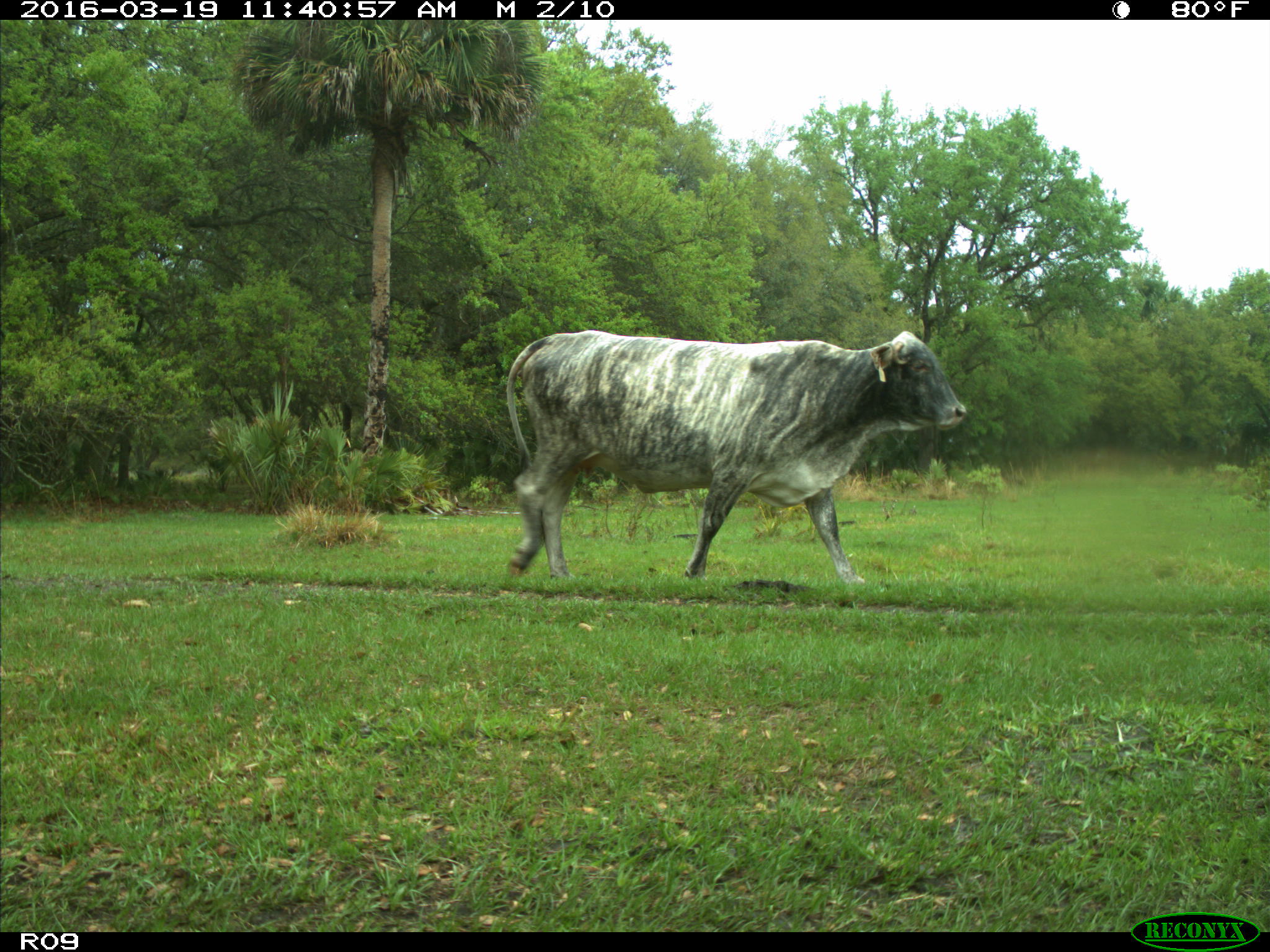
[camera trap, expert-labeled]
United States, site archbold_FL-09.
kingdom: Animalia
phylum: Chordata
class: Mammalia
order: Artiodactyla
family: Bovidae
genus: Bos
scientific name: Bos taurus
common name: domestic cow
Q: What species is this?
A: Bos taurus (domestic cow).